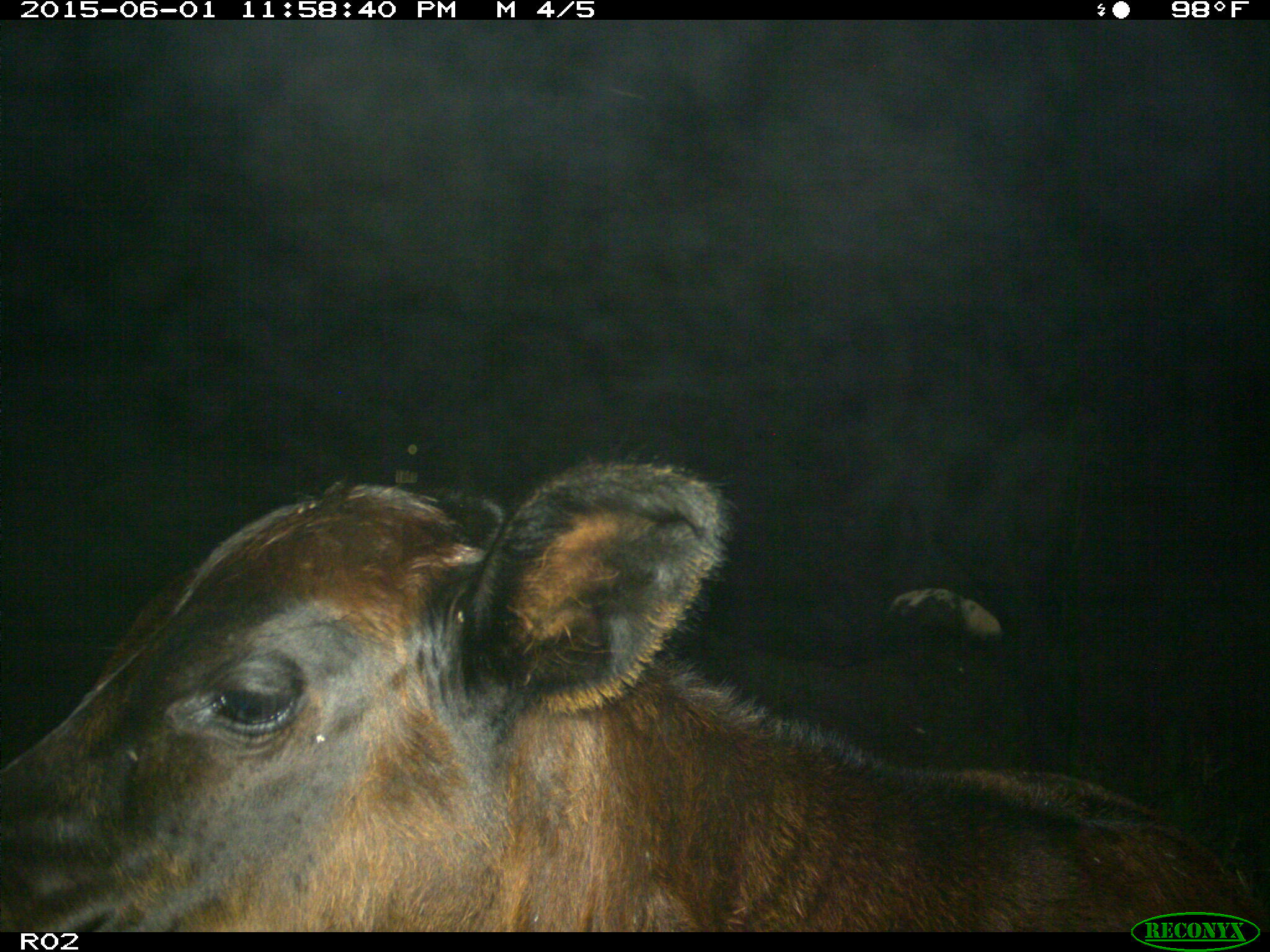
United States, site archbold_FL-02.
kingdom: Animalia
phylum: Chordata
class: Mammalia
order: Artiodactyla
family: Bovidae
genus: Bos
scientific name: Bos taurus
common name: domestic cow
Bos taurus (domestic cow).